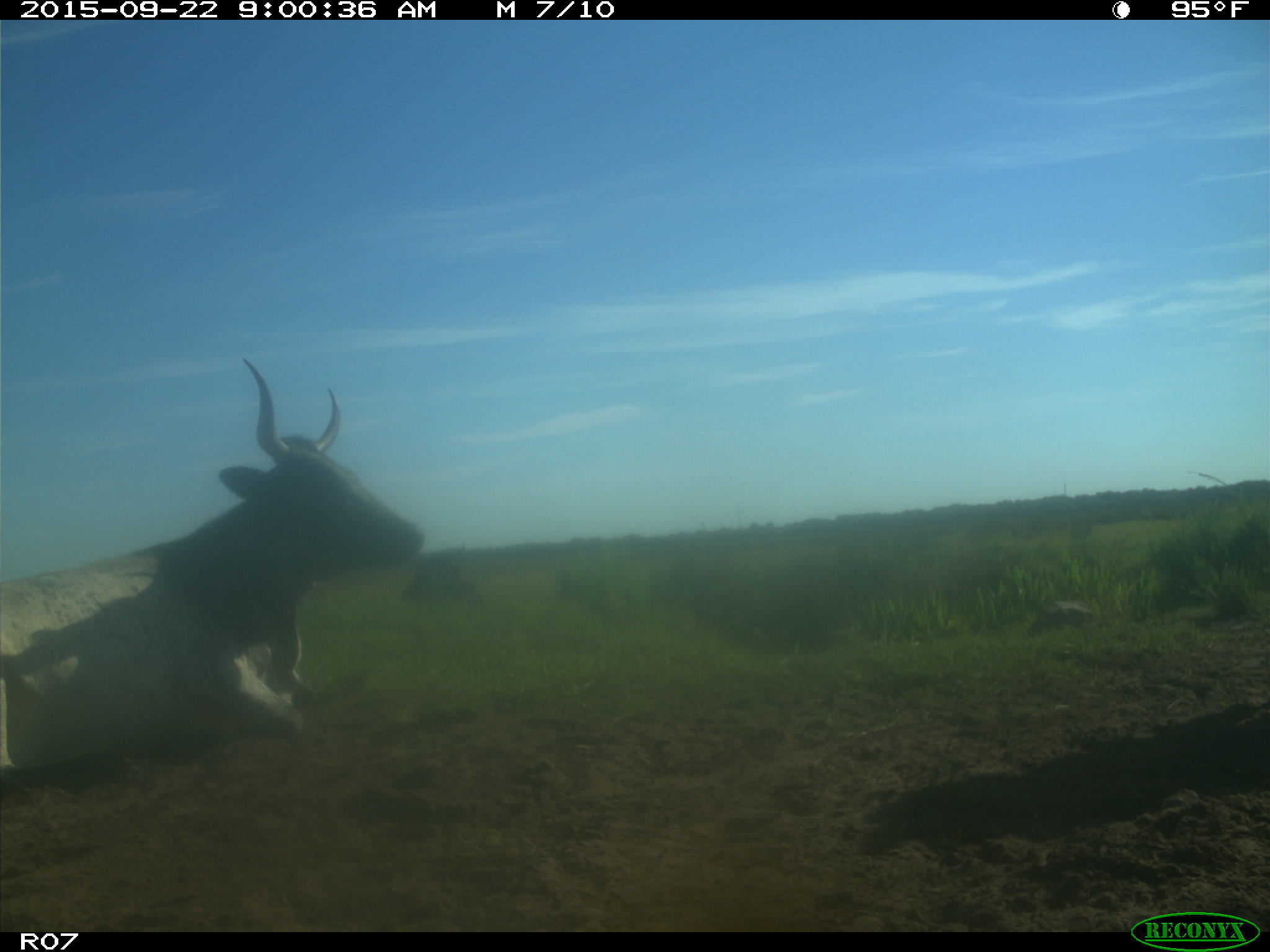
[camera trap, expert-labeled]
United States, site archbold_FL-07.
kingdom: Animalia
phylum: Chordata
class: Mammalia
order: Artiodactyla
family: Bovidae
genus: Bos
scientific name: Bos taurus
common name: domestic cow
Bos taurus (domestic cow).